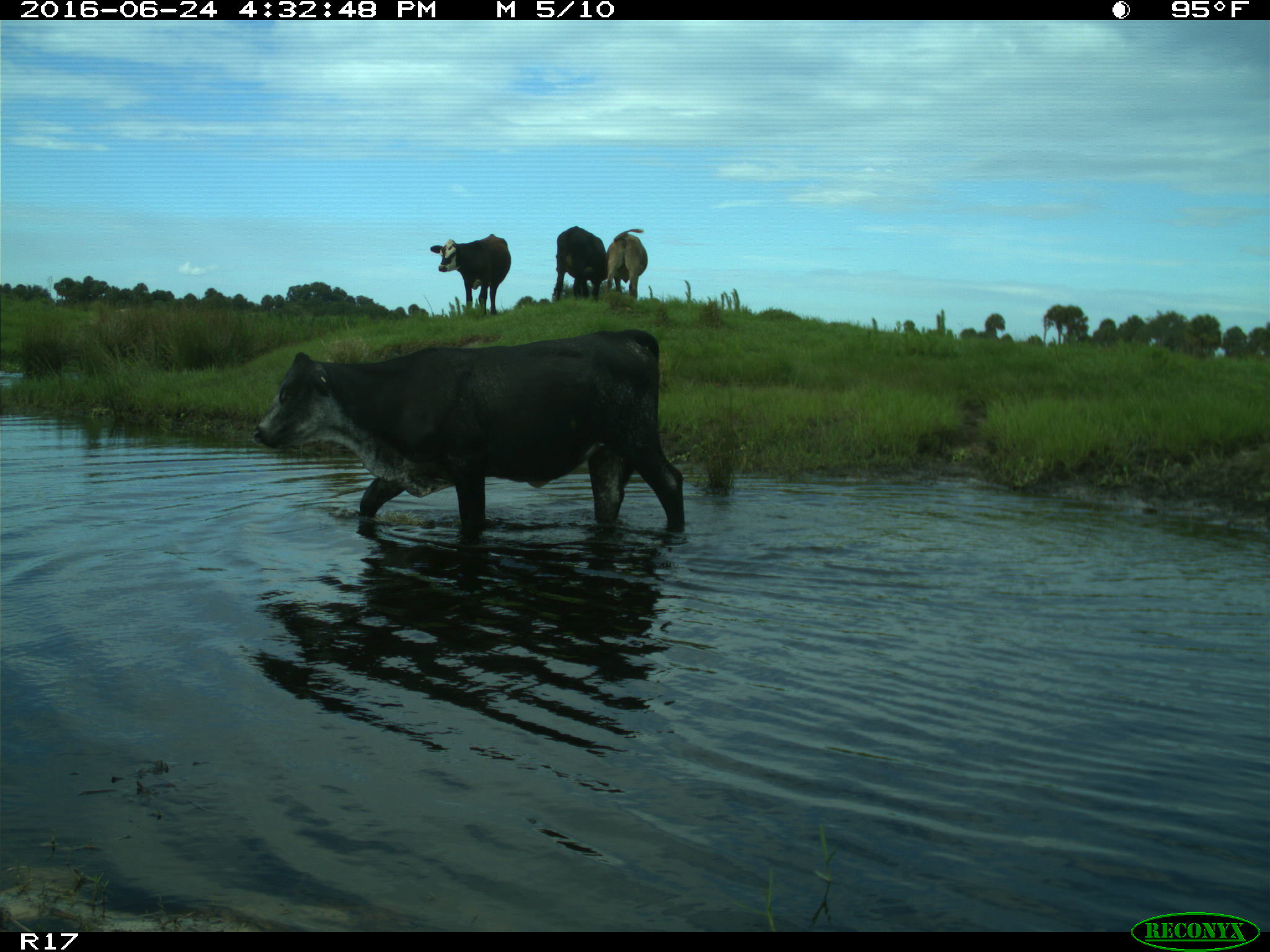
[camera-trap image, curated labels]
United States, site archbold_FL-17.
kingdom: Animalia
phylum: Chordata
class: Mammalia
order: Artiodactyla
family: Bovidae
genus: Bos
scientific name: Bos taurus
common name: domestic cow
Bos taurus (domestic cow).